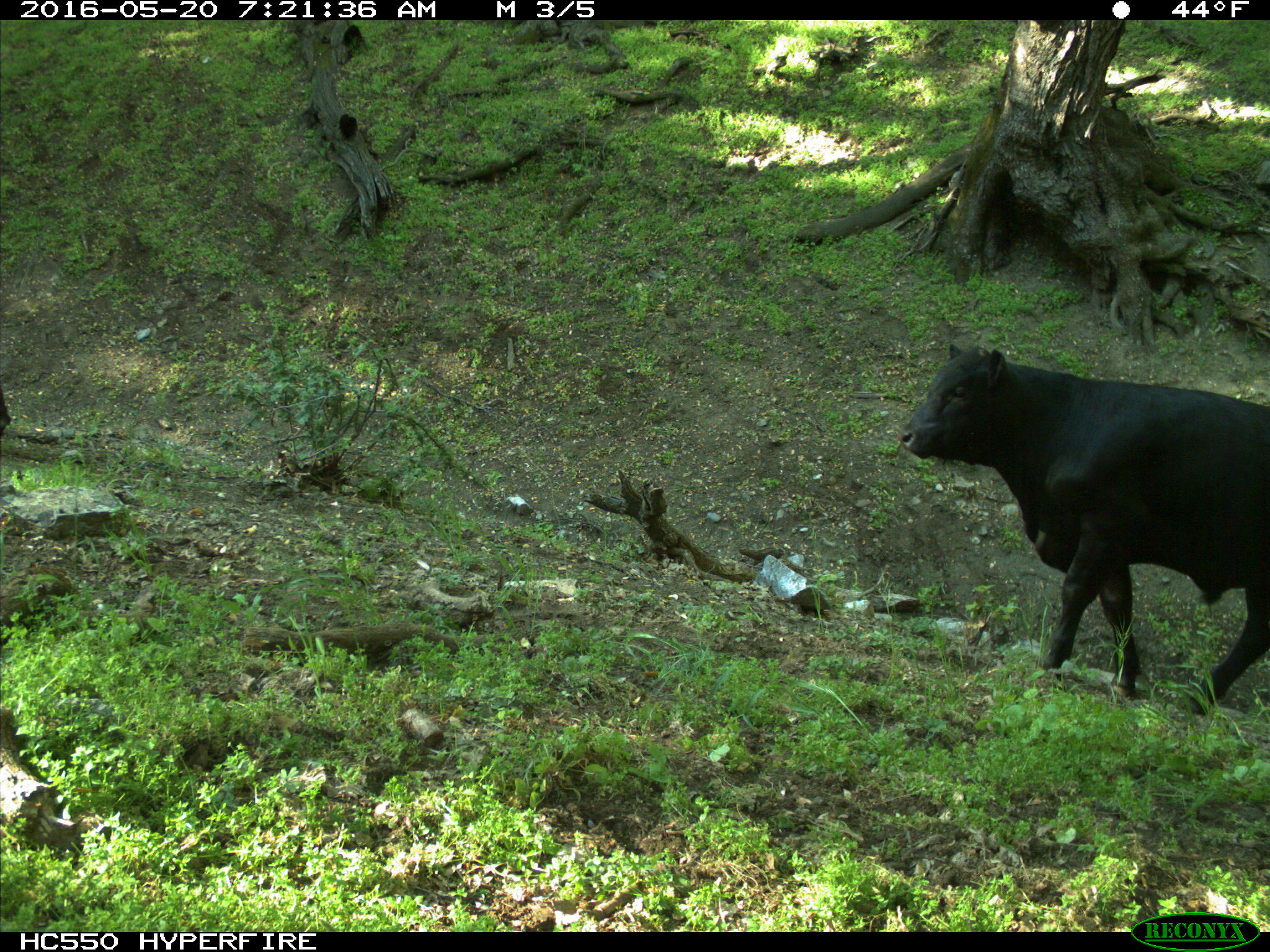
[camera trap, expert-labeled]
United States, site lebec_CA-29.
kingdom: Animalia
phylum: Chordata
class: Mammalia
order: Artiodactyla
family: Bovidae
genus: Bos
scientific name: Bos taurus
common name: domestic cow